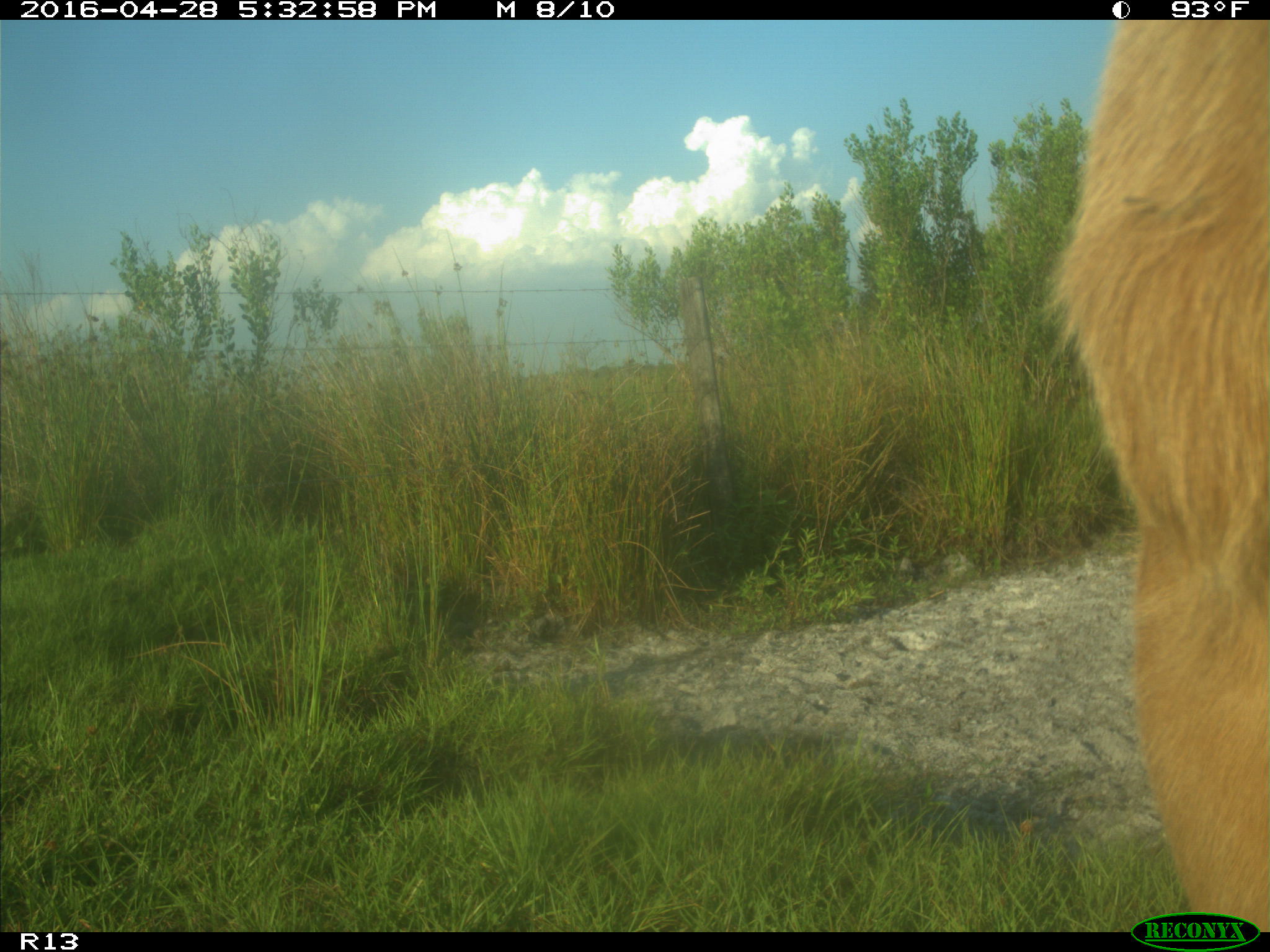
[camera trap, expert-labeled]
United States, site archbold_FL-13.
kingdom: Animalia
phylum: Chordata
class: Mammalia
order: Artiodactyla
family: Bovidae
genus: Bos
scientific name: Bos taurus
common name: domestic cow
Bos taurus (domestic cow).